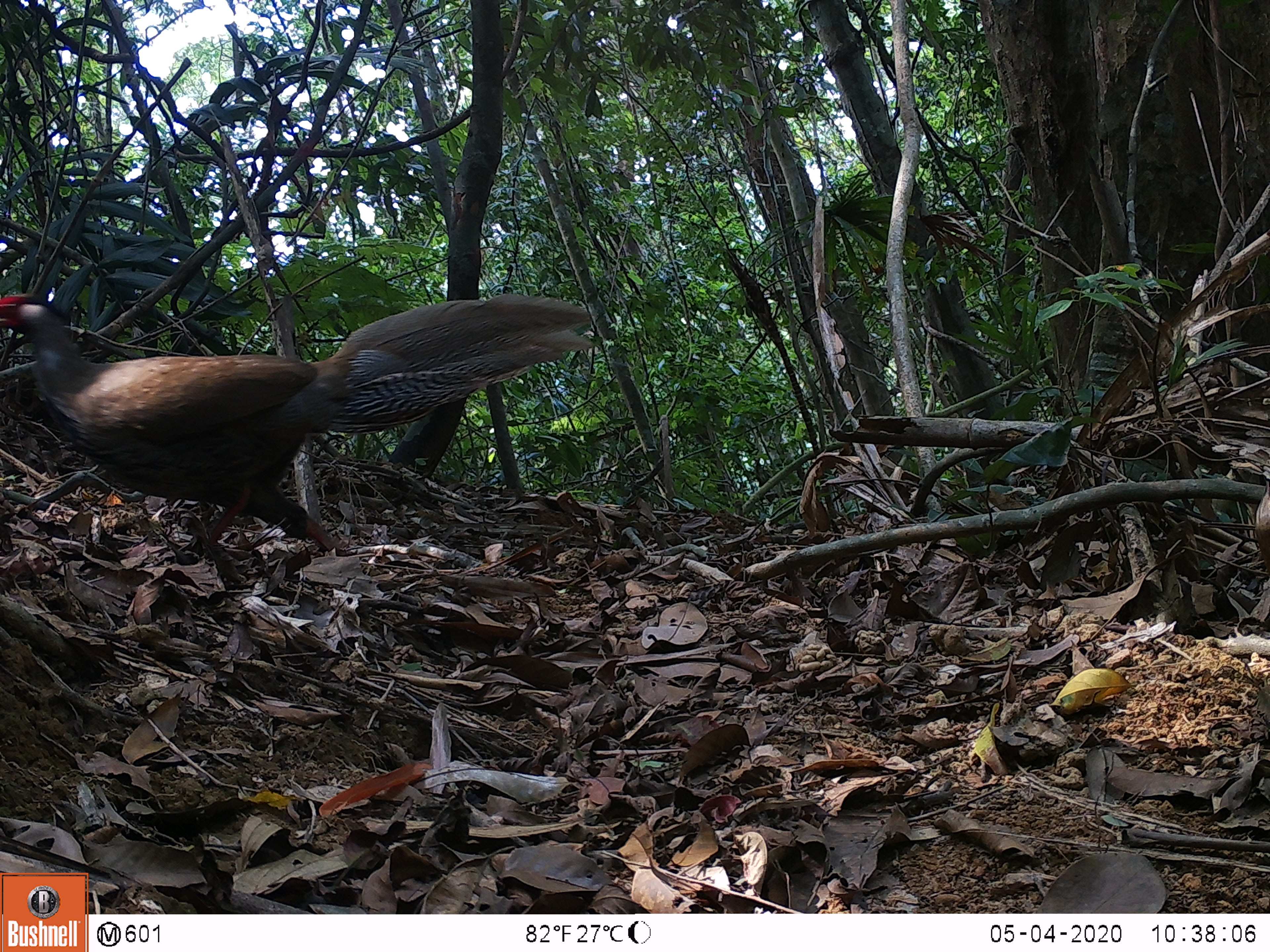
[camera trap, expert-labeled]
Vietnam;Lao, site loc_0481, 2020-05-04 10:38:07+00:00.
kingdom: Animalia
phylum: Chordata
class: Aves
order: Galliformes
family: Phasianidae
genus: Lophura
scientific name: Lophura nycthemera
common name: silver pheasant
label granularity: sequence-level